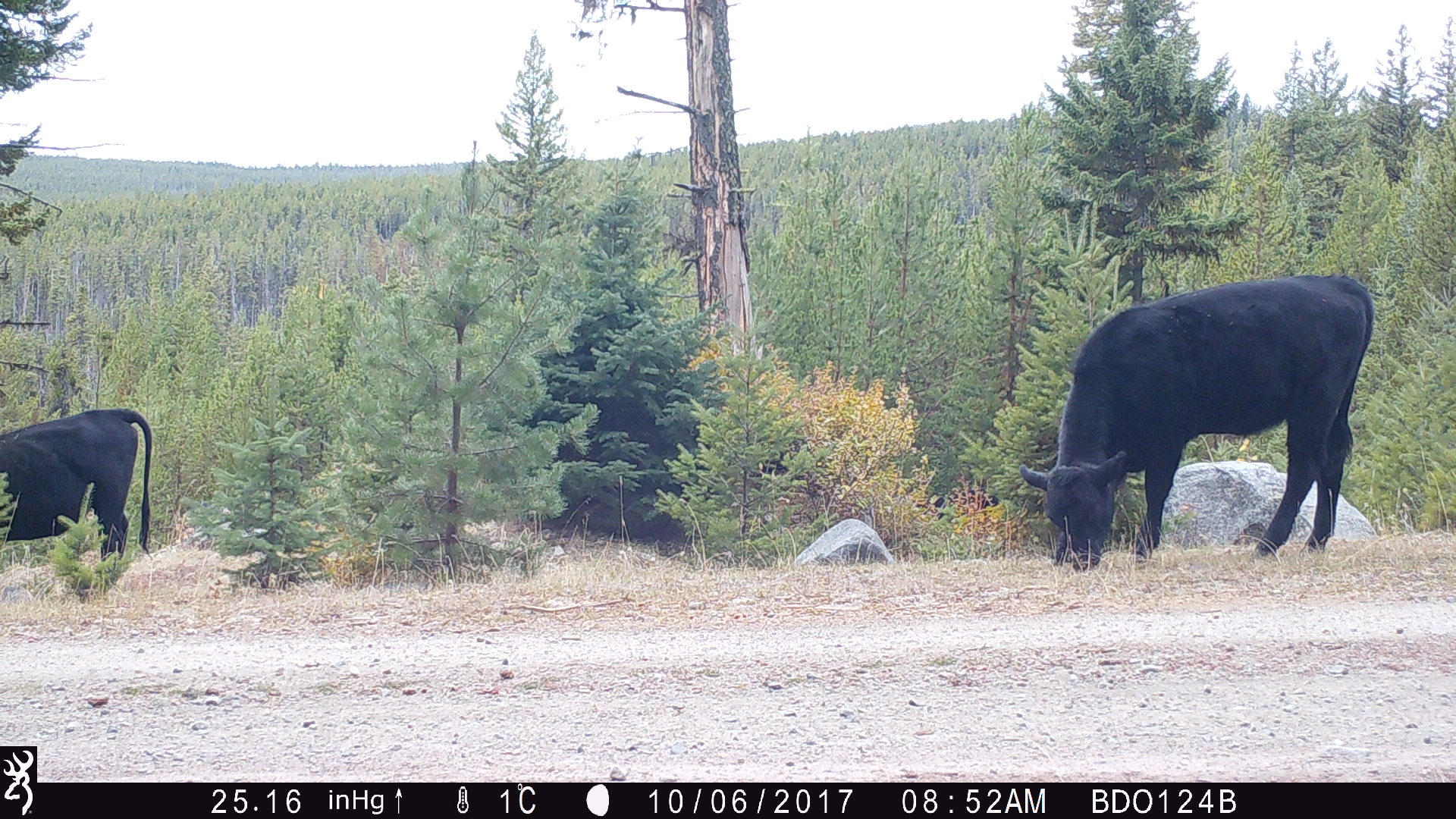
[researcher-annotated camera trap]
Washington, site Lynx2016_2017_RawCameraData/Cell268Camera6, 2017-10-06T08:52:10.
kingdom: Animalia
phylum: Chordata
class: Mammalia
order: Artiodactyla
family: Bovidae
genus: Bos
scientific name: Bos taurus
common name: domestic cattle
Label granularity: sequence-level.